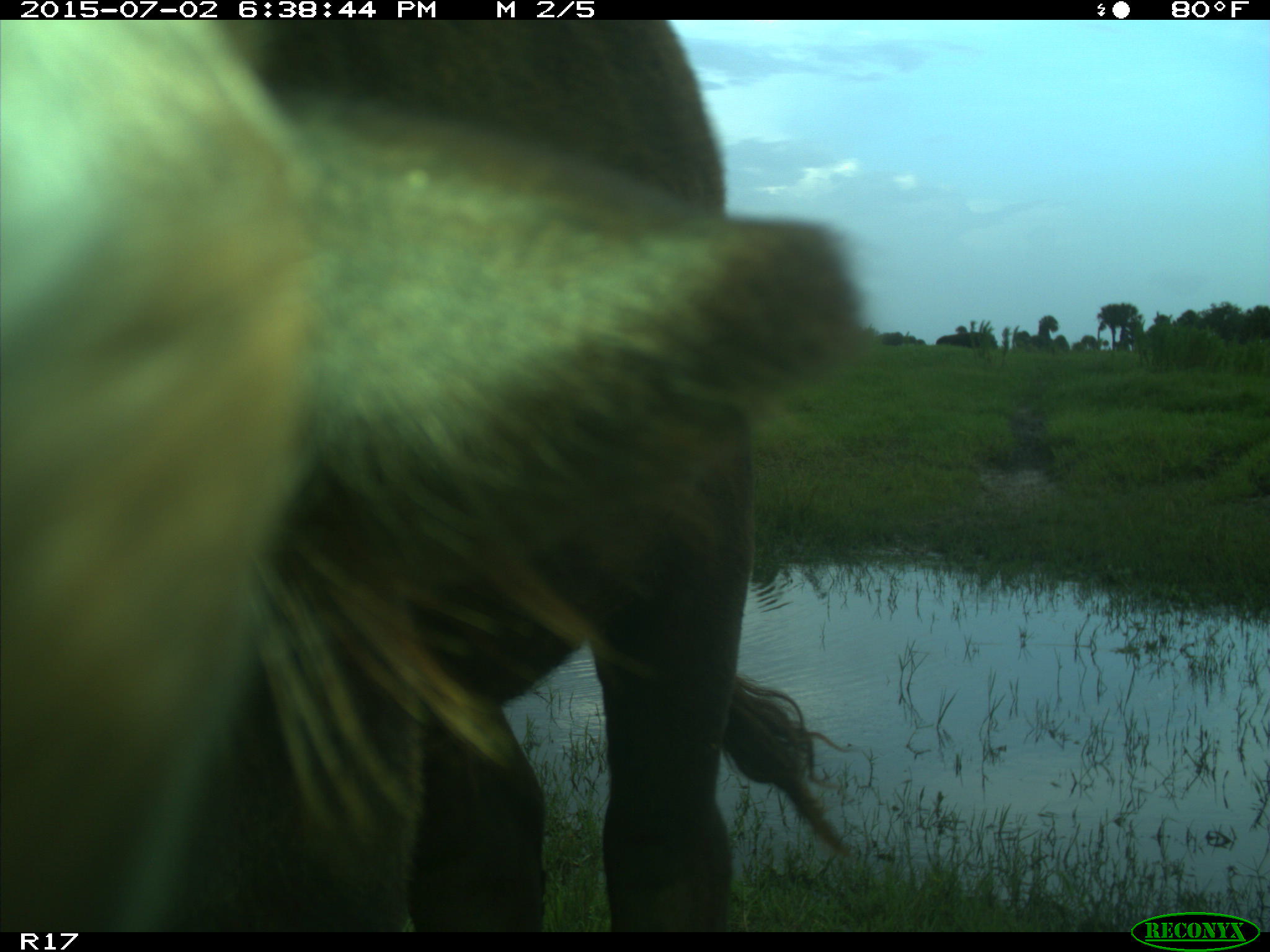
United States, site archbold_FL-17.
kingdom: Animalia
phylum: Chordata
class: Mammalia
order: Artiodactyla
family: Bovidae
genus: Bos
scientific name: Bos taurus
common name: domestic cow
Bos taurus (domestic cow).